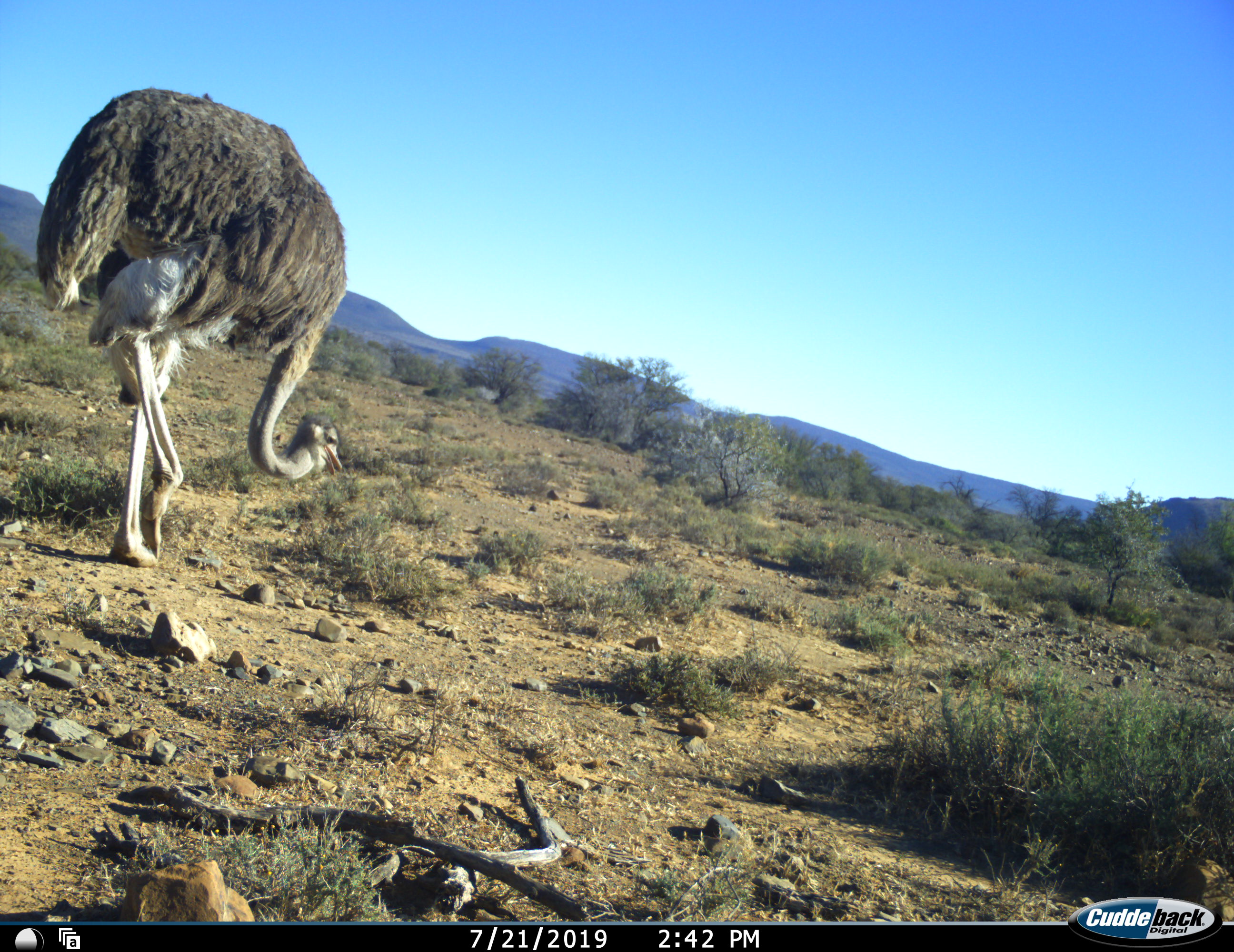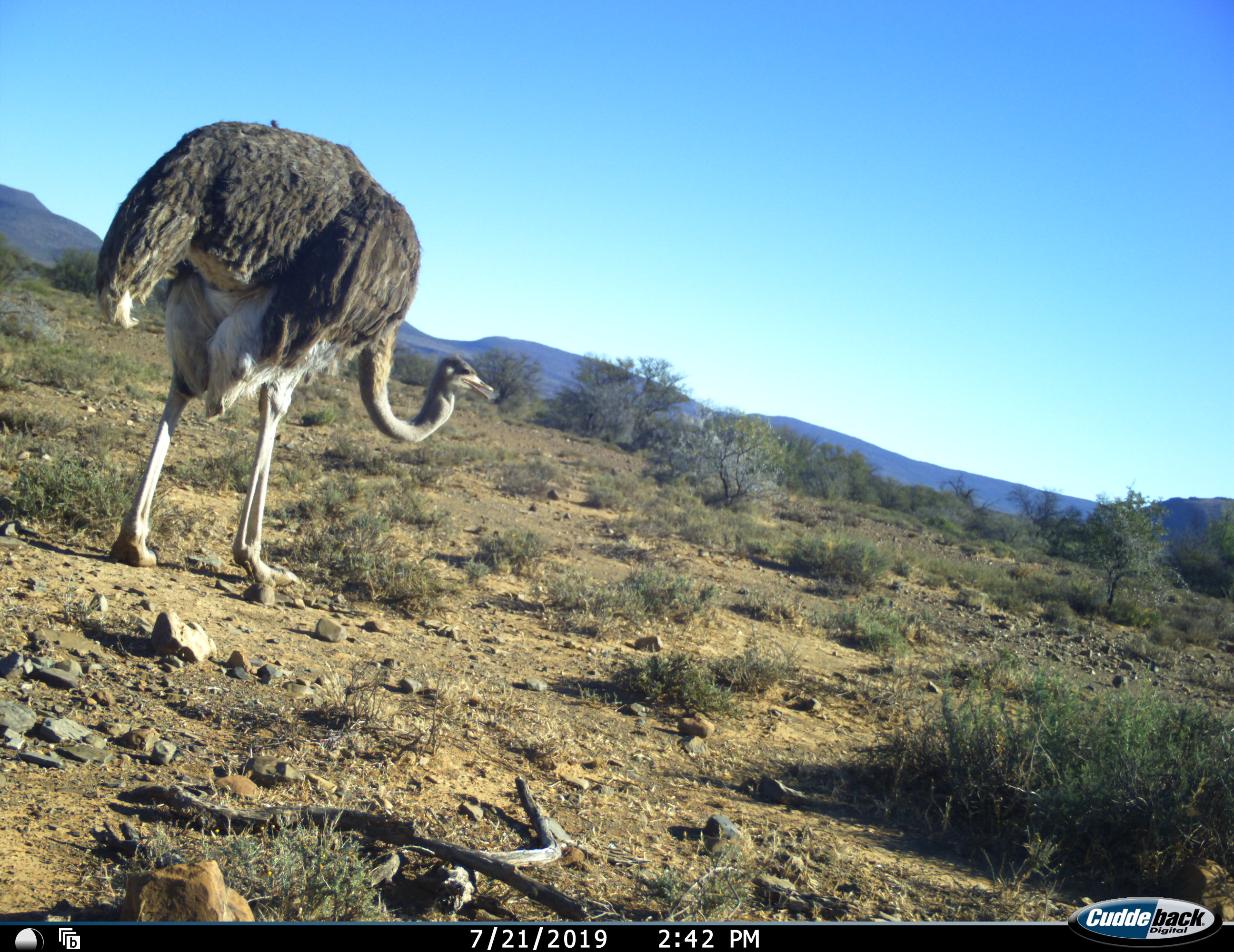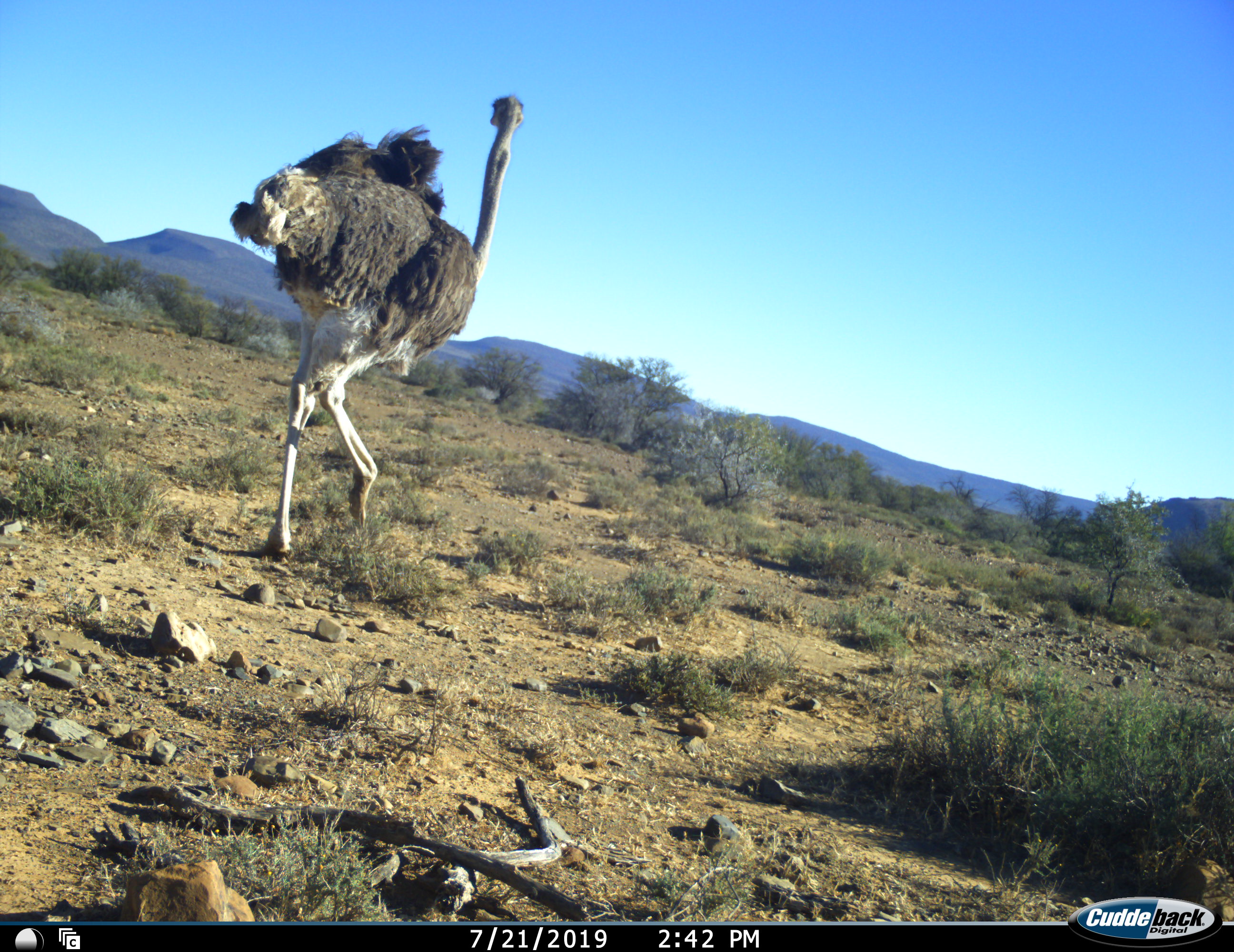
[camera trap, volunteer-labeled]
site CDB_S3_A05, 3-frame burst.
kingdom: Animalia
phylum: Chordata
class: Aves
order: Struthioniformes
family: Struthionidae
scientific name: Struthionidae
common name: ostrich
Ostrich (Struthionidae), count 1. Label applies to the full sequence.